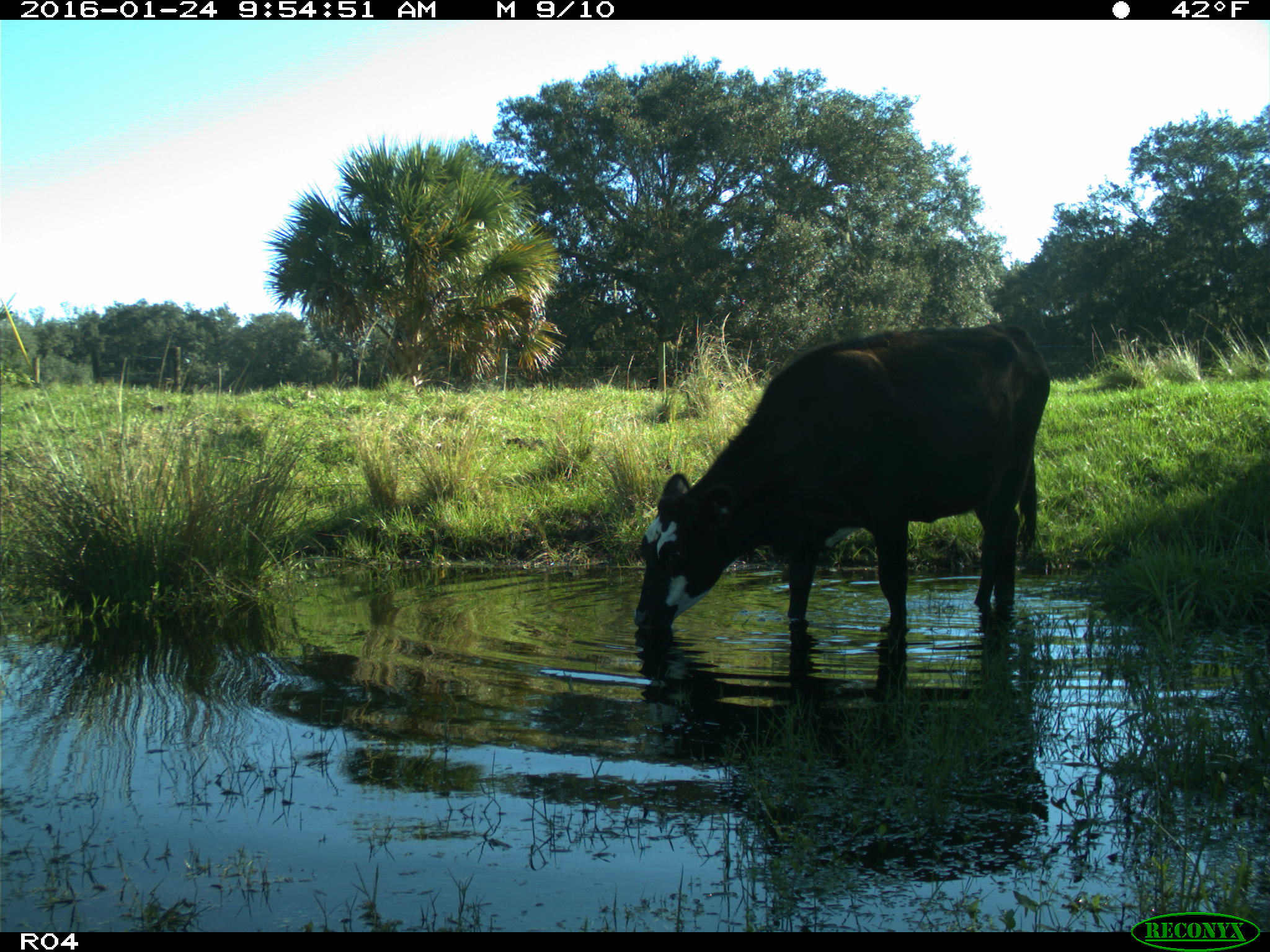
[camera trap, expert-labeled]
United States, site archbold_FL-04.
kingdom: Animalia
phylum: Chordata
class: Mammalia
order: Artiodactyla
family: Bovidae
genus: Bos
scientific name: Bos taurus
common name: domestic cow